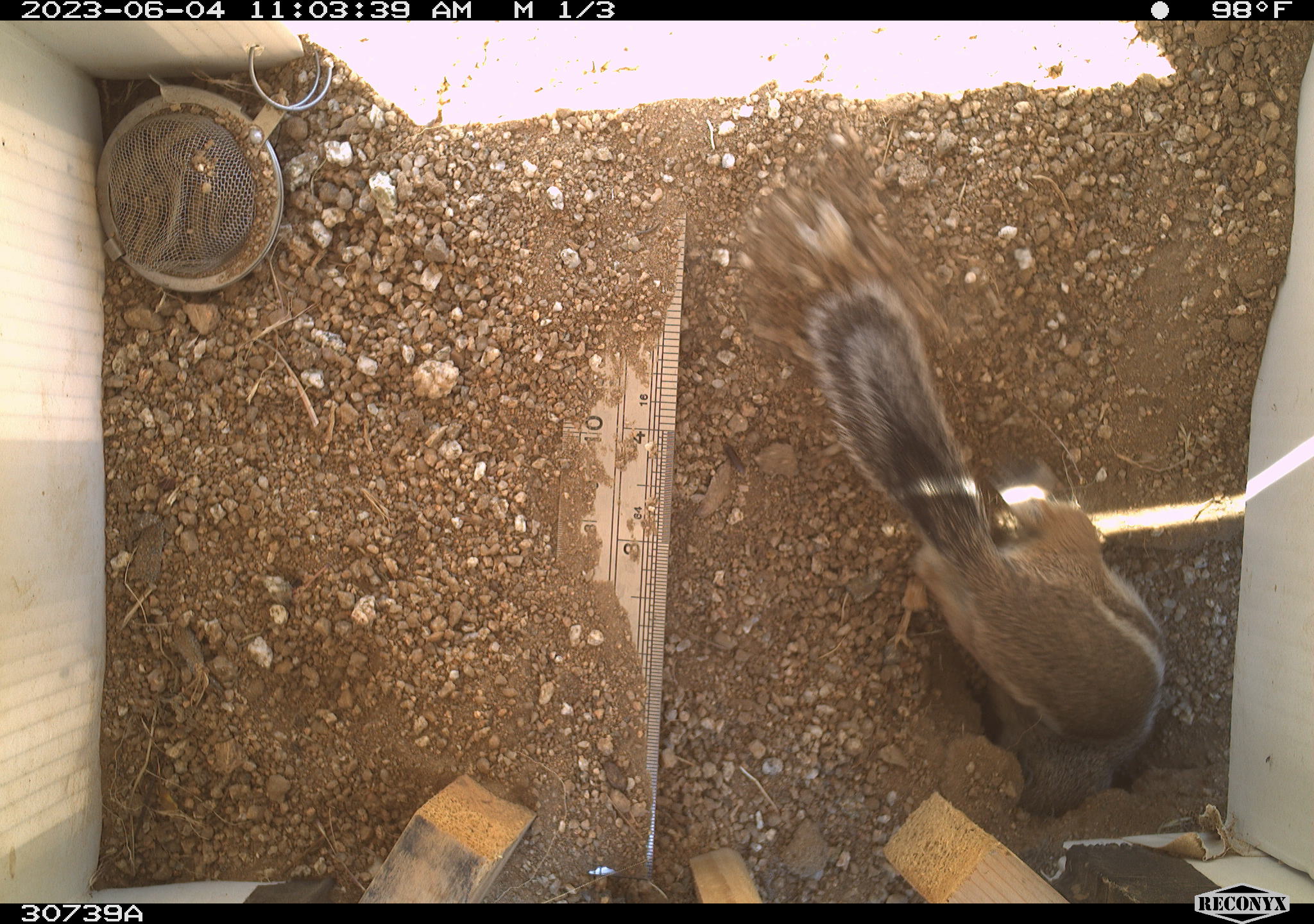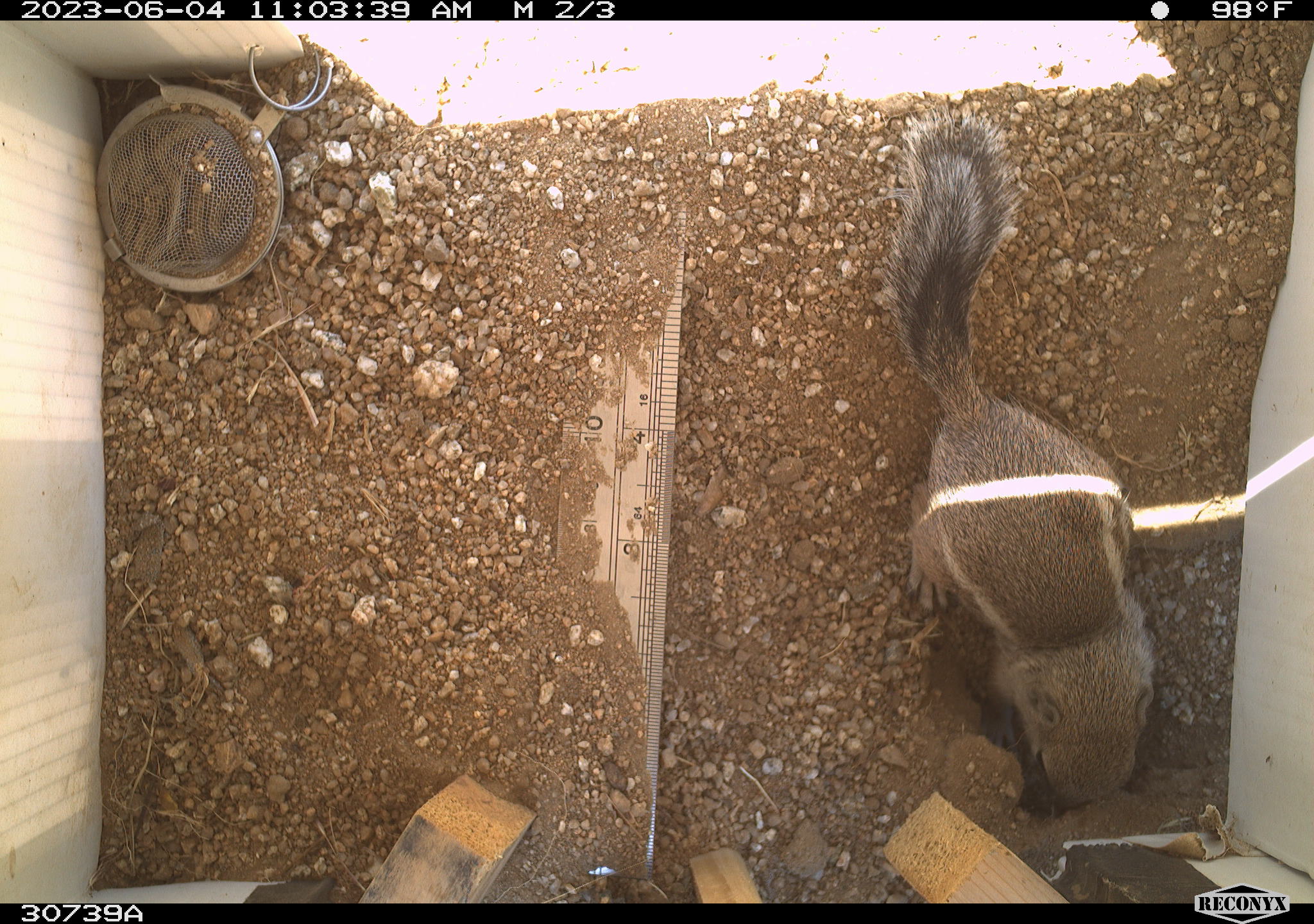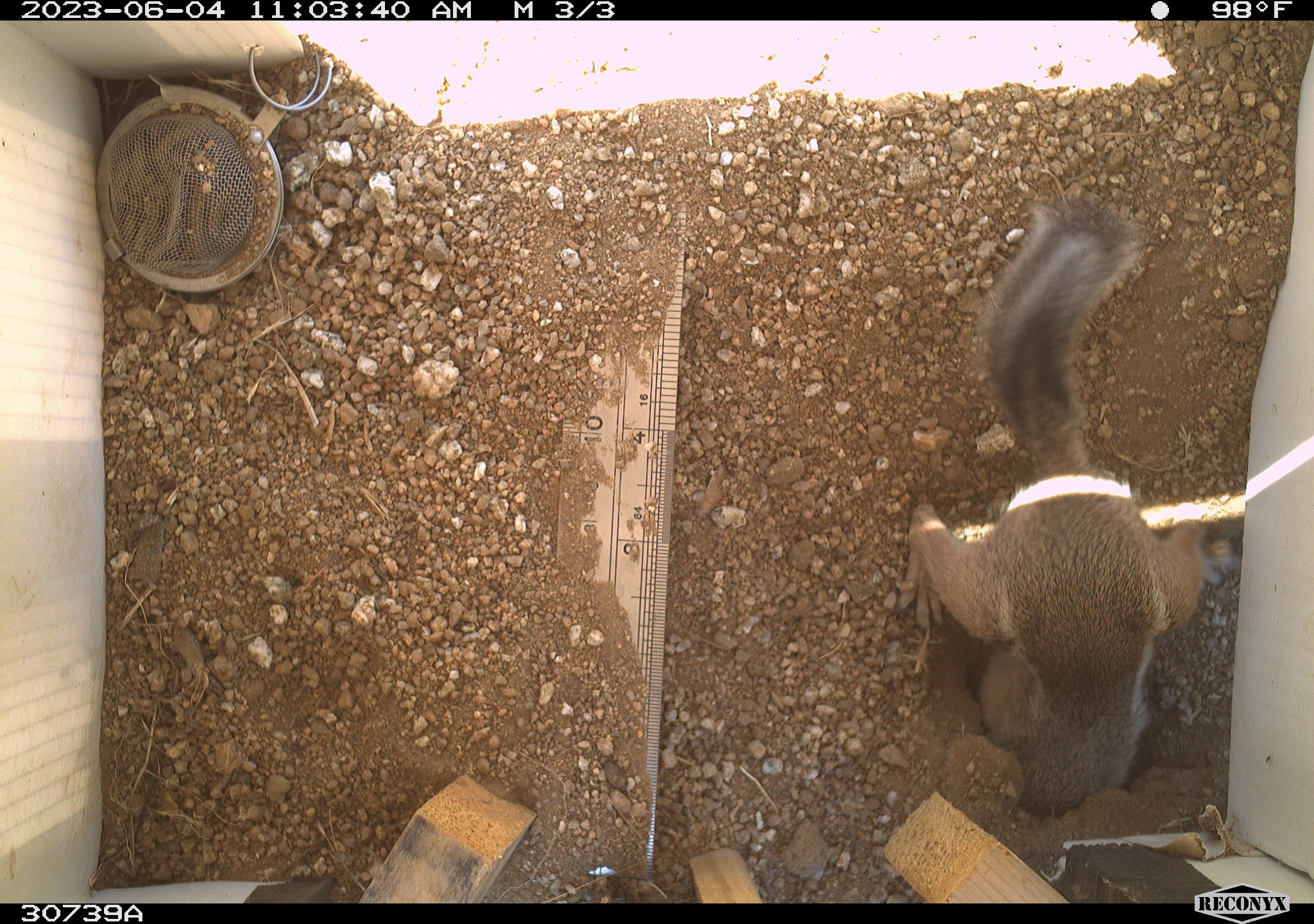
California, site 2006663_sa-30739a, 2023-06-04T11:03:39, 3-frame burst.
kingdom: Animalia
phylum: Chordata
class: Mammalia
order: Rodentia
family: Sciuridae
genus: Ammospermophilus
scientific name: Ammospermophilus leucurus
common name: white-tailed antelope squirrel